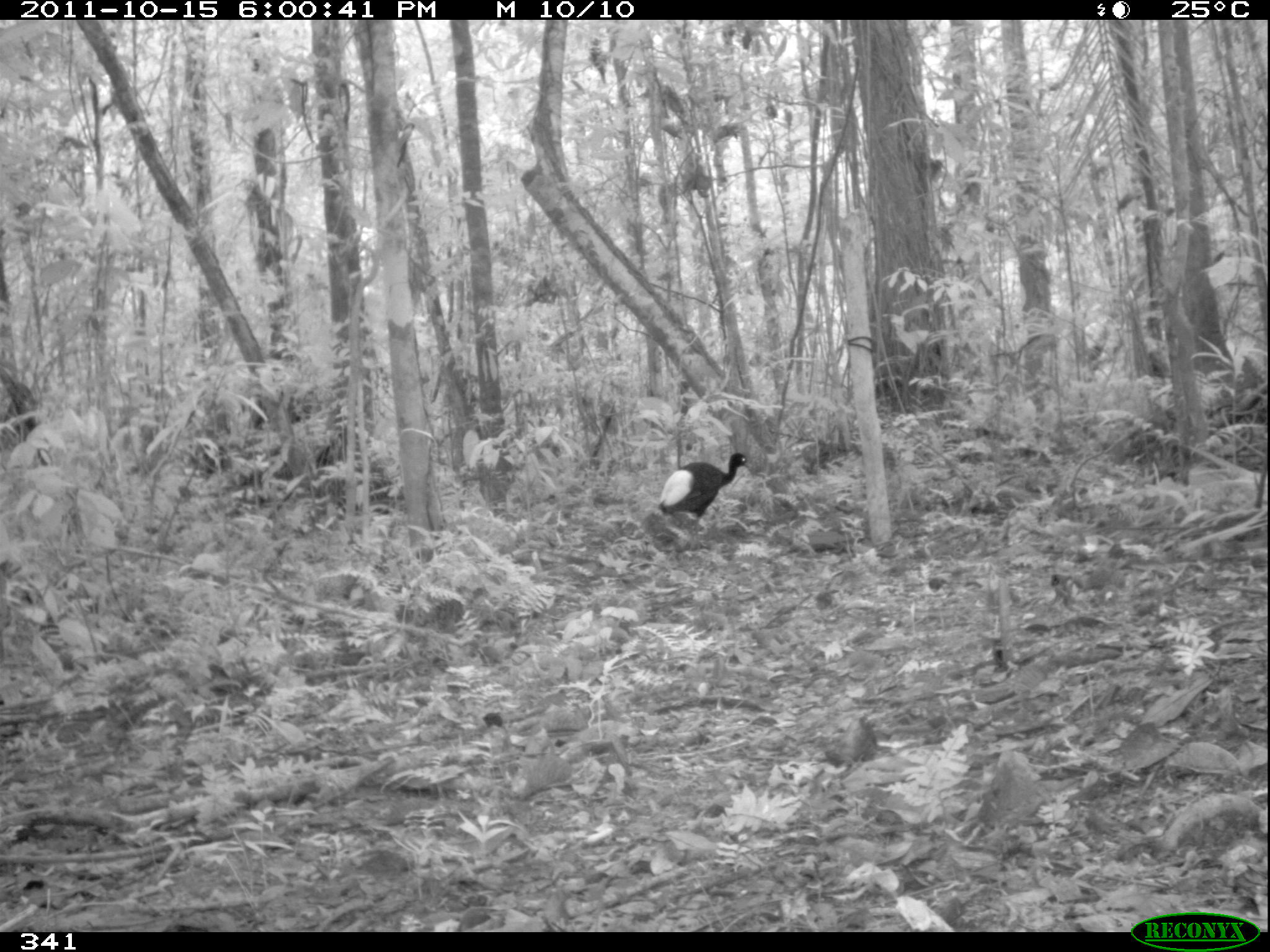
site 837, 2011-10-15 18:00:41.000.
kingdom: Animalia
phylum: Chordata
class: Aves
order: Gruiformes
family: Psophiidae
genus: Psophia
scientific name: Psophia leucoptera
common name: pale-winged trumpeter